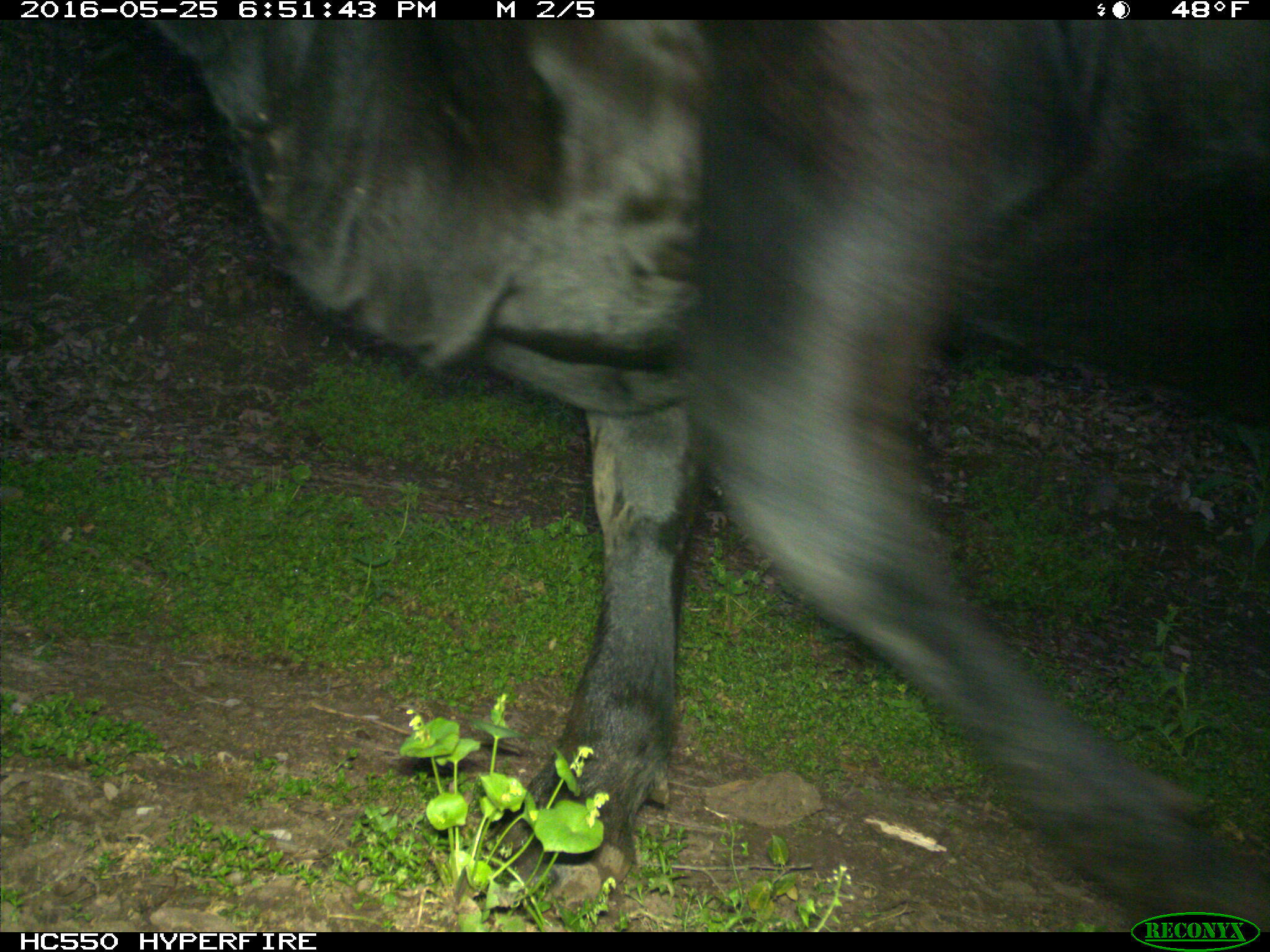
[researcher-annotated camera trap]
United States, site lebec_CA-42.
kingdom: Animalia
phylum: Chordata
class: Mammalia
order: Artiodactyla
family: Bovidae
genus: Bos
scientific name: Bos taurus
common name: domestic cow